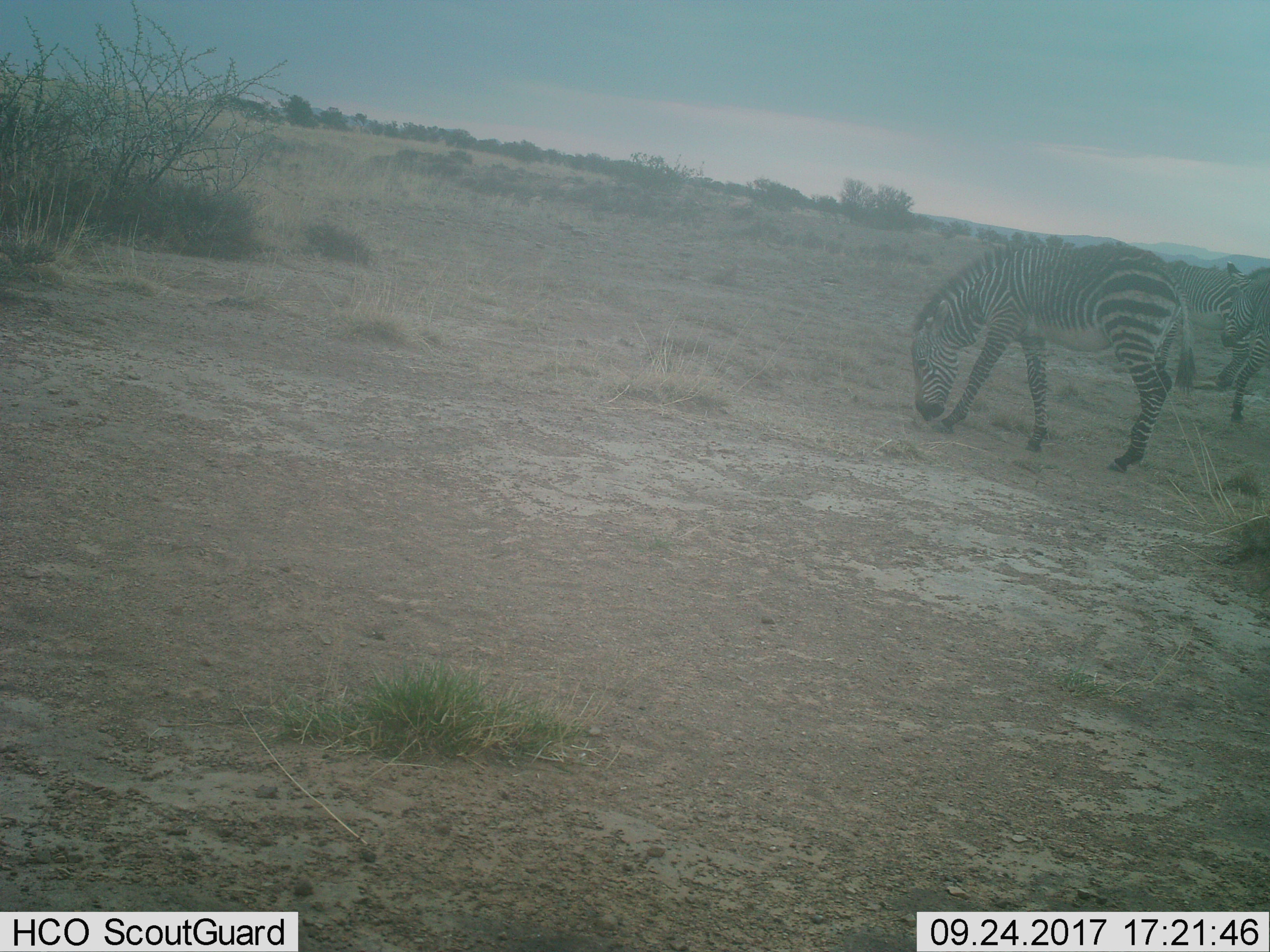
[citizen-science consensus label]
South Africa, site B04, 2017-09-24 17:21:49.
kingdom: Animalia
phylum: Chordata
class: Mammalia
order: Perissodactyla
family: Equidae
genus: Equus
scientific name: Equus zebra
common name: mountain zebra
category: zebramountain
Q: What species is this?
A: Zebramountain (mountain zebra) (Equus zebra).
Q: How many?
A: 3.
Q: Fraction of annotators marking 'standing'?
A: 33%.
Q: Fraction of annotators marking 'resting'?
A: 0%.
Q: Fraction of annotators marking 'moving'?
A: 33%.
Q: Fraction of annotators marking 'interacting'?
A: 22%.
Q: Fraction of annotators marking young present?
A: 11%.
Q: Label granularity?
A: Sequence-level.